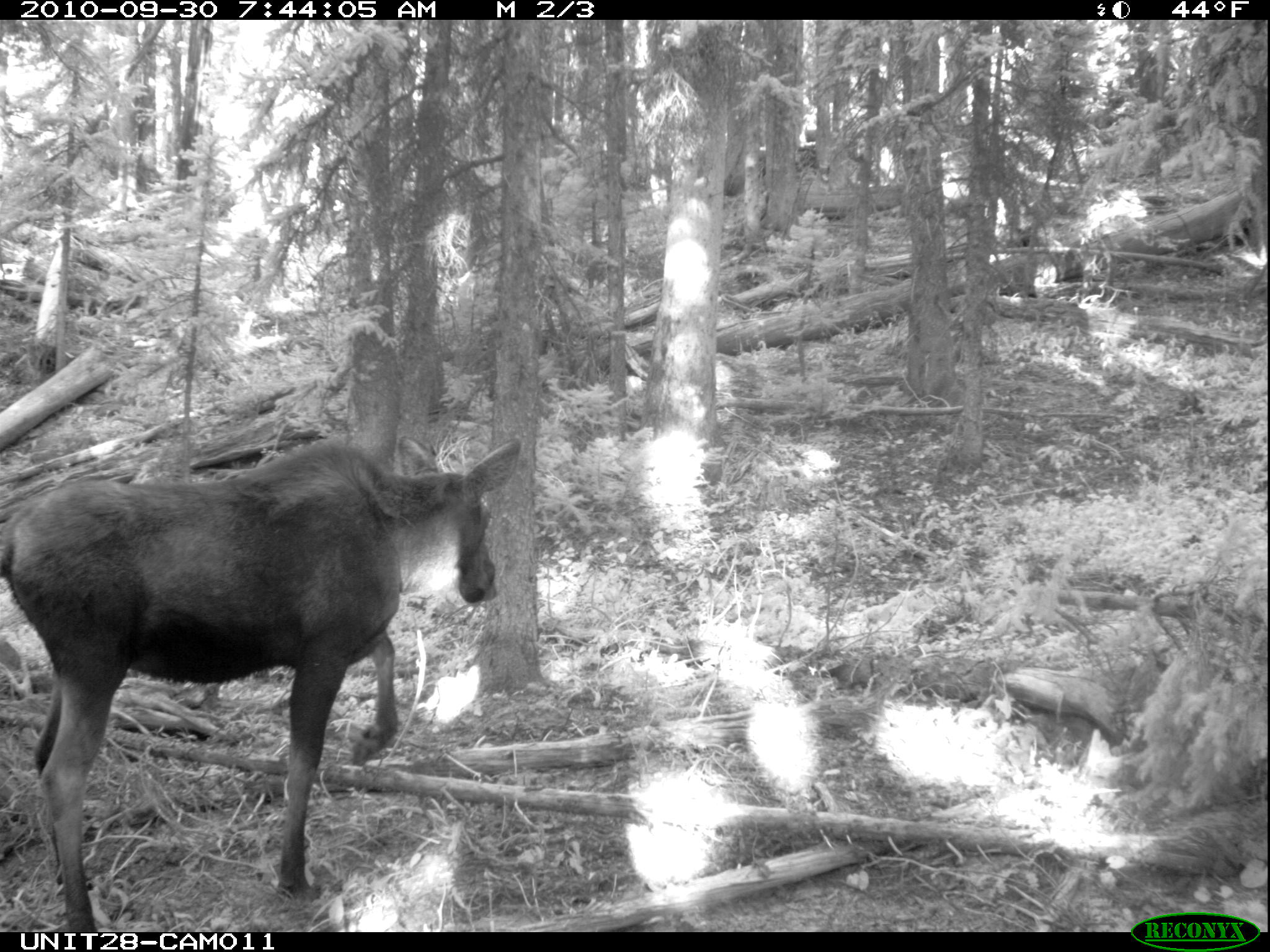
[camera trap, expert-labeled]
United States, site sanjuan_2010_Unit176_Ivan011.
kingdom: Animalia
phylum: Chordata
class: Mammalia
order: Artiodactyla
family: Cervidae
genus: Alces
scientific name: Alces alces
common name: moose